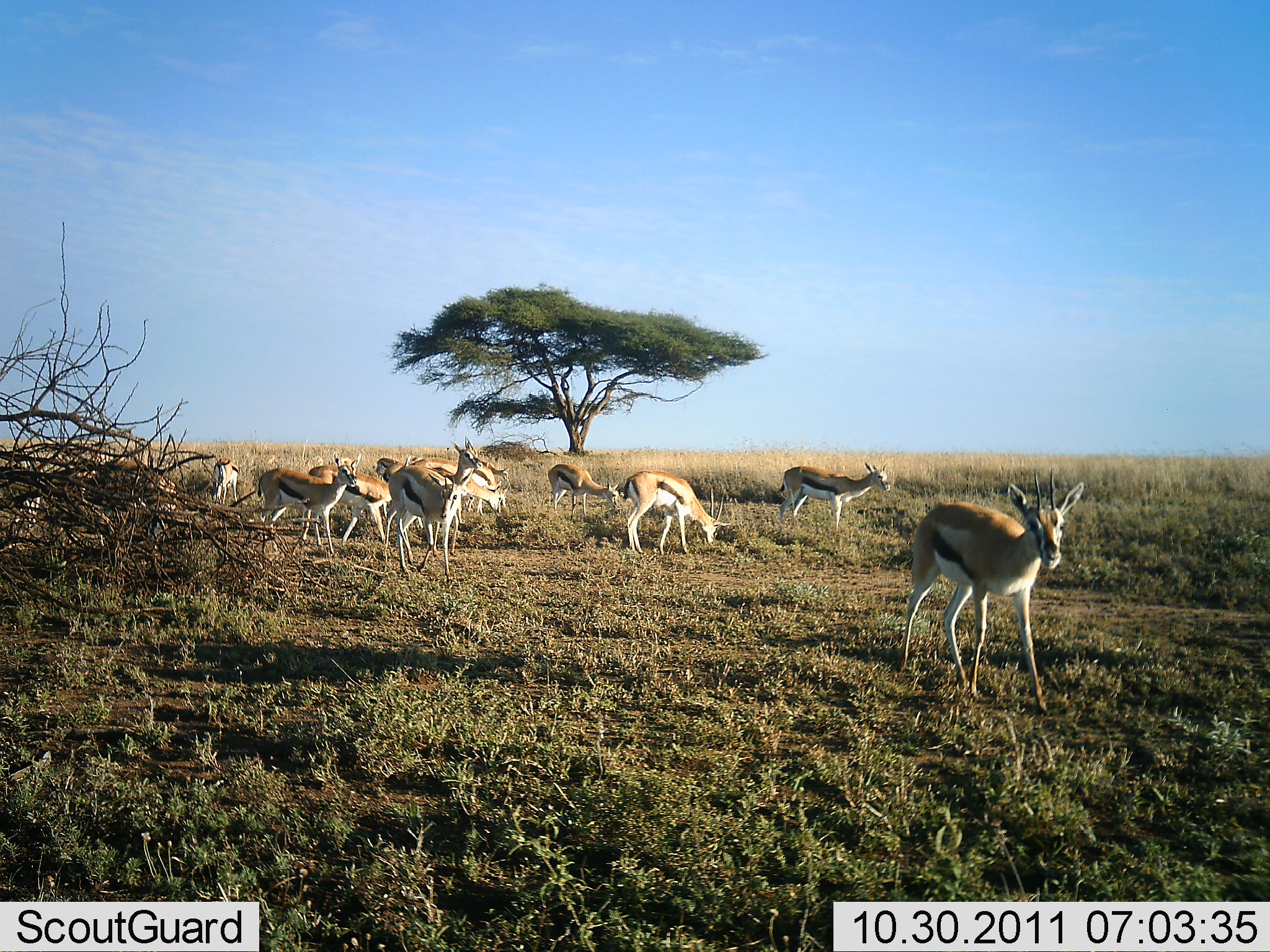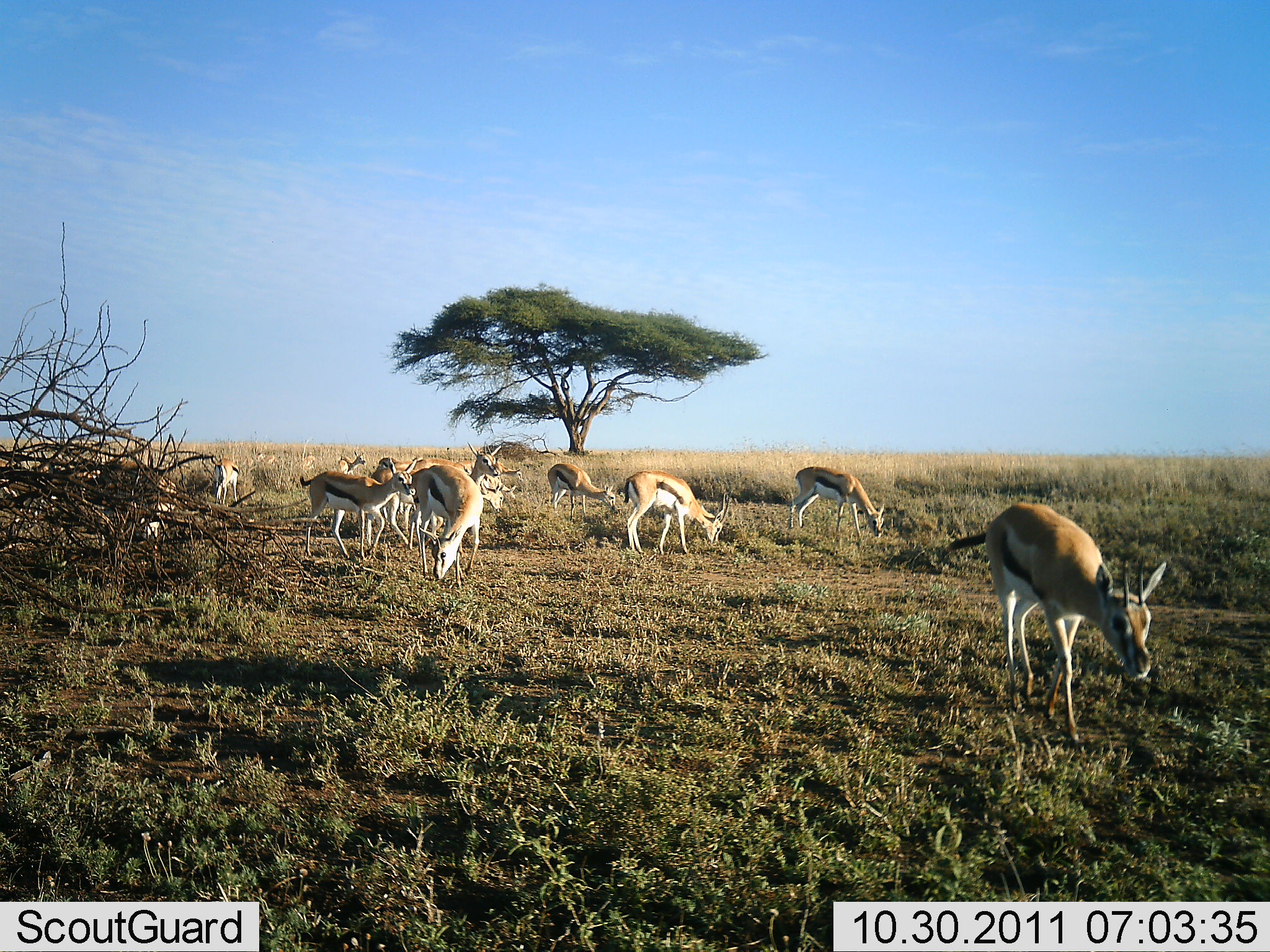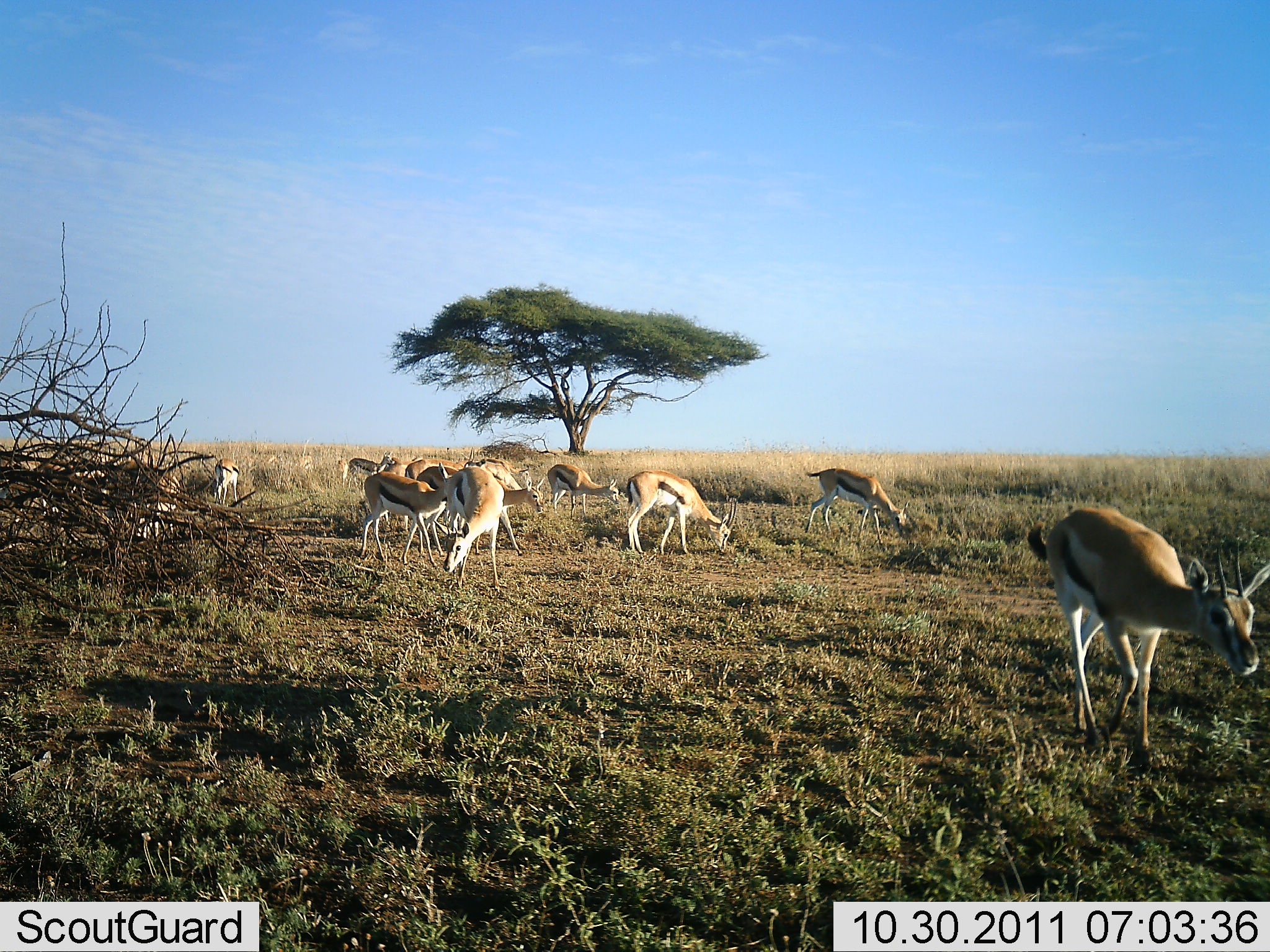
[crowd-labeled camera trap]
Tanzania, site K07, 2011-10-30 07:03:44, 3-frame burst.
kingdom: Animalia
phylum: Chordata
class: Mammalia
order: Artiodactyla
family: Bovidae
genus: Eudorcas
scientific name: Eudorcas thomsonii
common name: thomson's gazelle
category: gazellethomsons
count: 11-50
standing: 58%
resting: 0%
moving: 67%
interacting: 0%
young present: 0%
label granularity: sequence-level